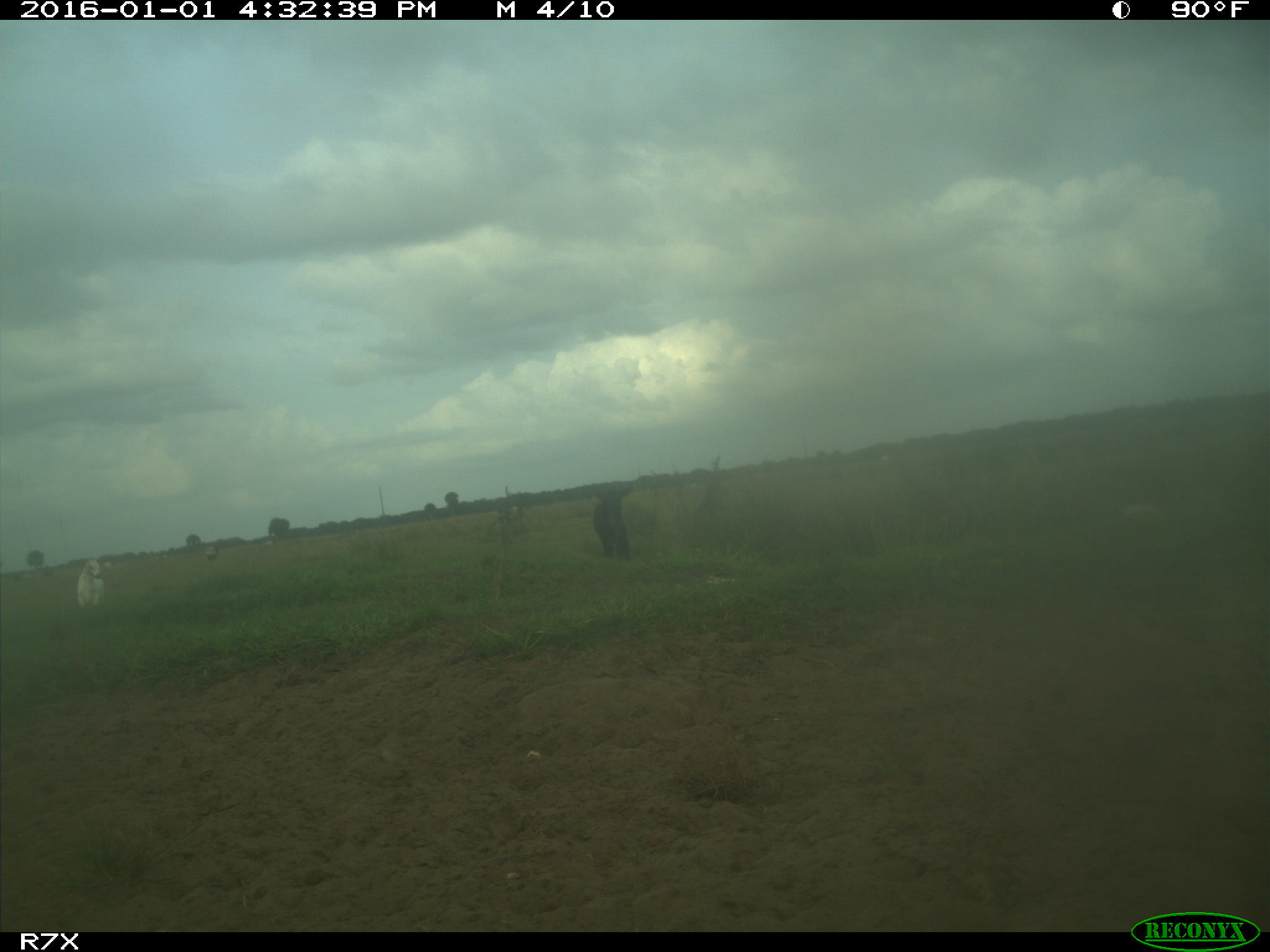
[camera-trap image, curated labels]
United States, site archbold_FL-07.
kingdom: Animalia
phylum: Chordata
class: Mammalia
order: Artiodactyla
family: Bovidae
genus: Bos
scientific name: Bos taurus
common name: domestic cow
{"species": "Bos taurus (domestic cow)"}